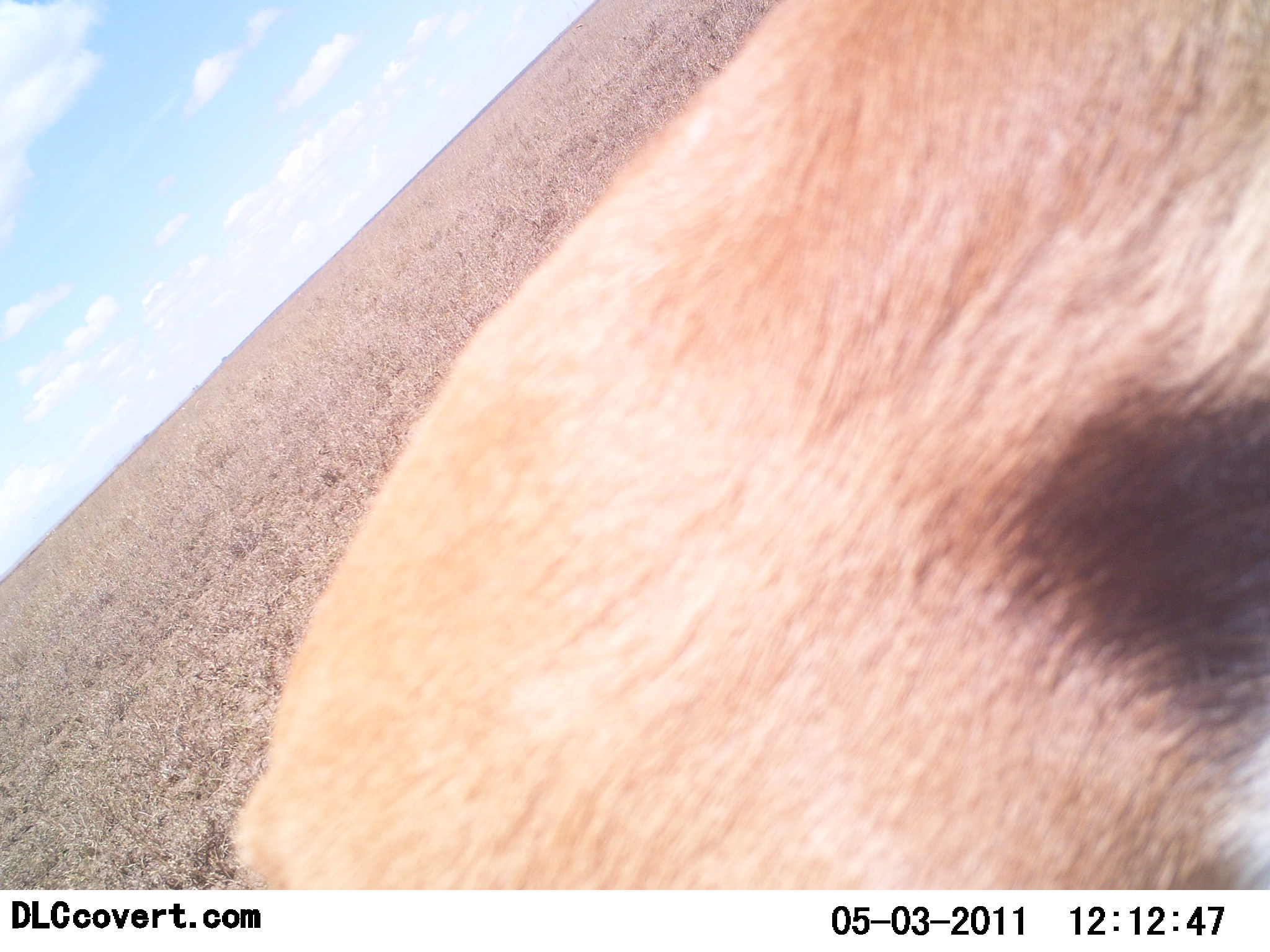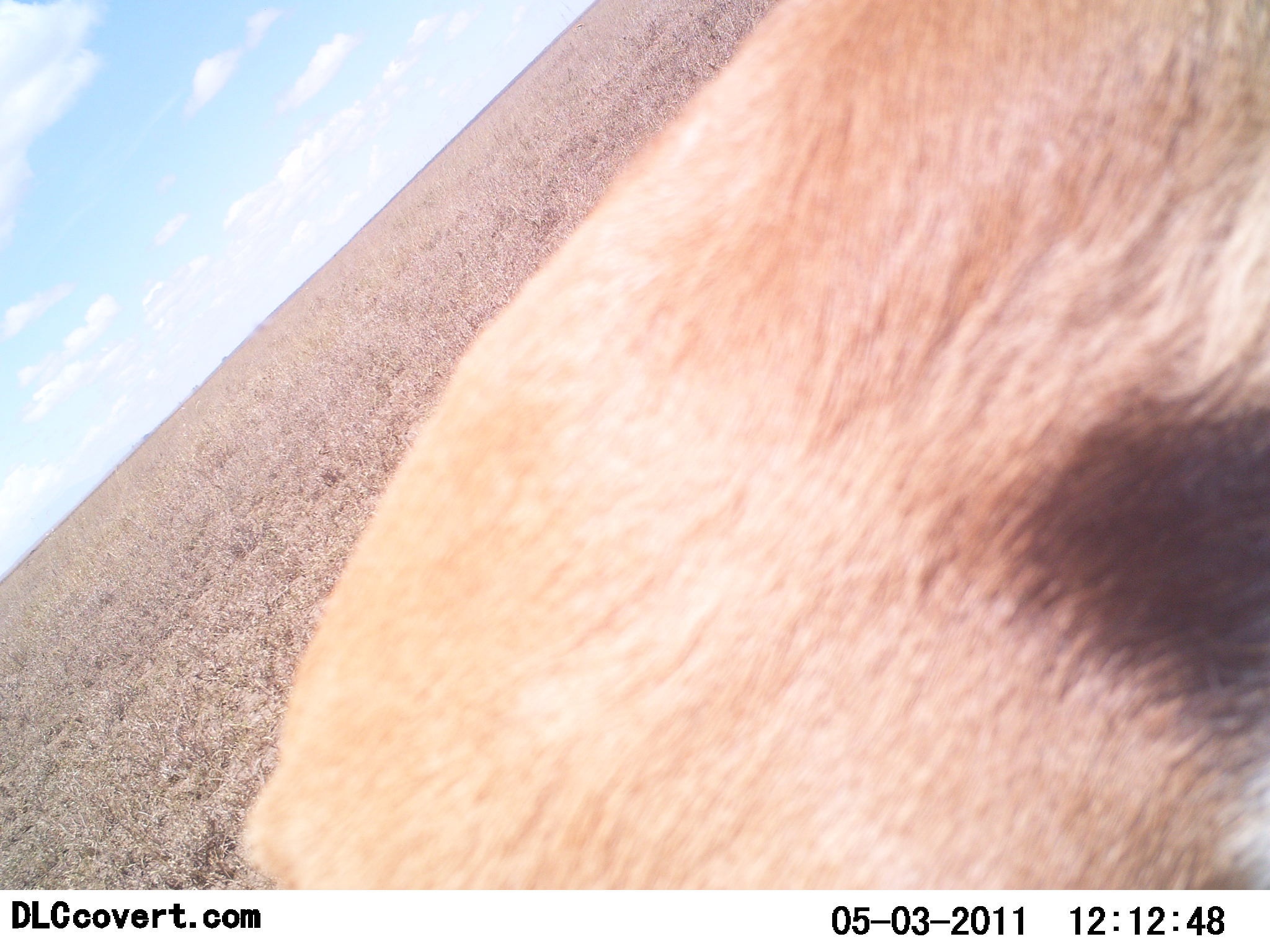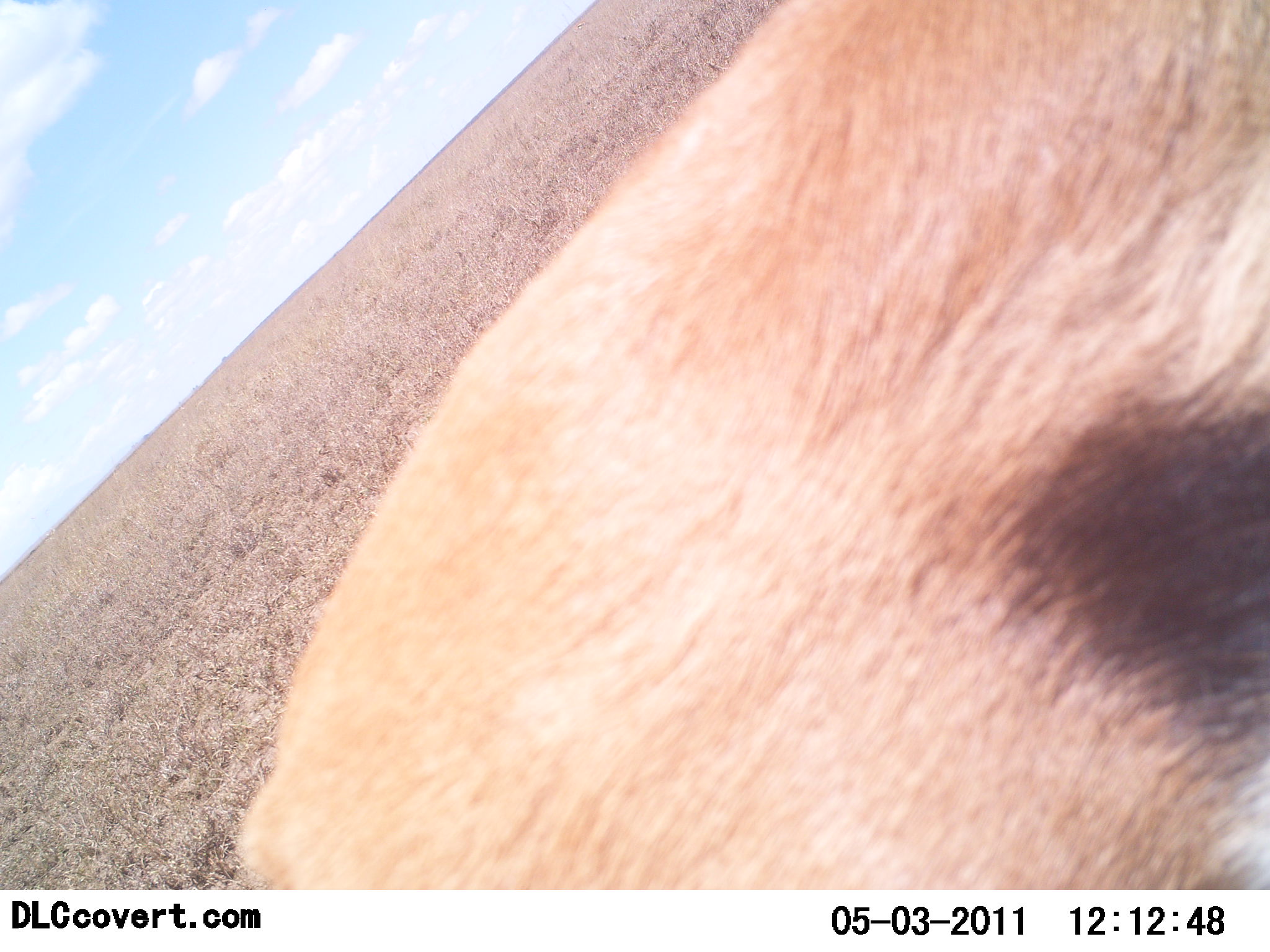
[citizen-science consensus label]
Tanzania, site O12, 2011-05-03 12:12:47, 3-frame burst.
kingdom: Animalia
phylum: Chordata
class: Mammalia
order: Artiodactyla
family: Bovidae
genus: Eudorcas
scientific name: Eudorcas thomsonii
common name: thomson's gazelle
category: gazellethomsons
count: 1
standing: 86%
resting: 14%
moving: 0%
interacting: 0%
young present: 0%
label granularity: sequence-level